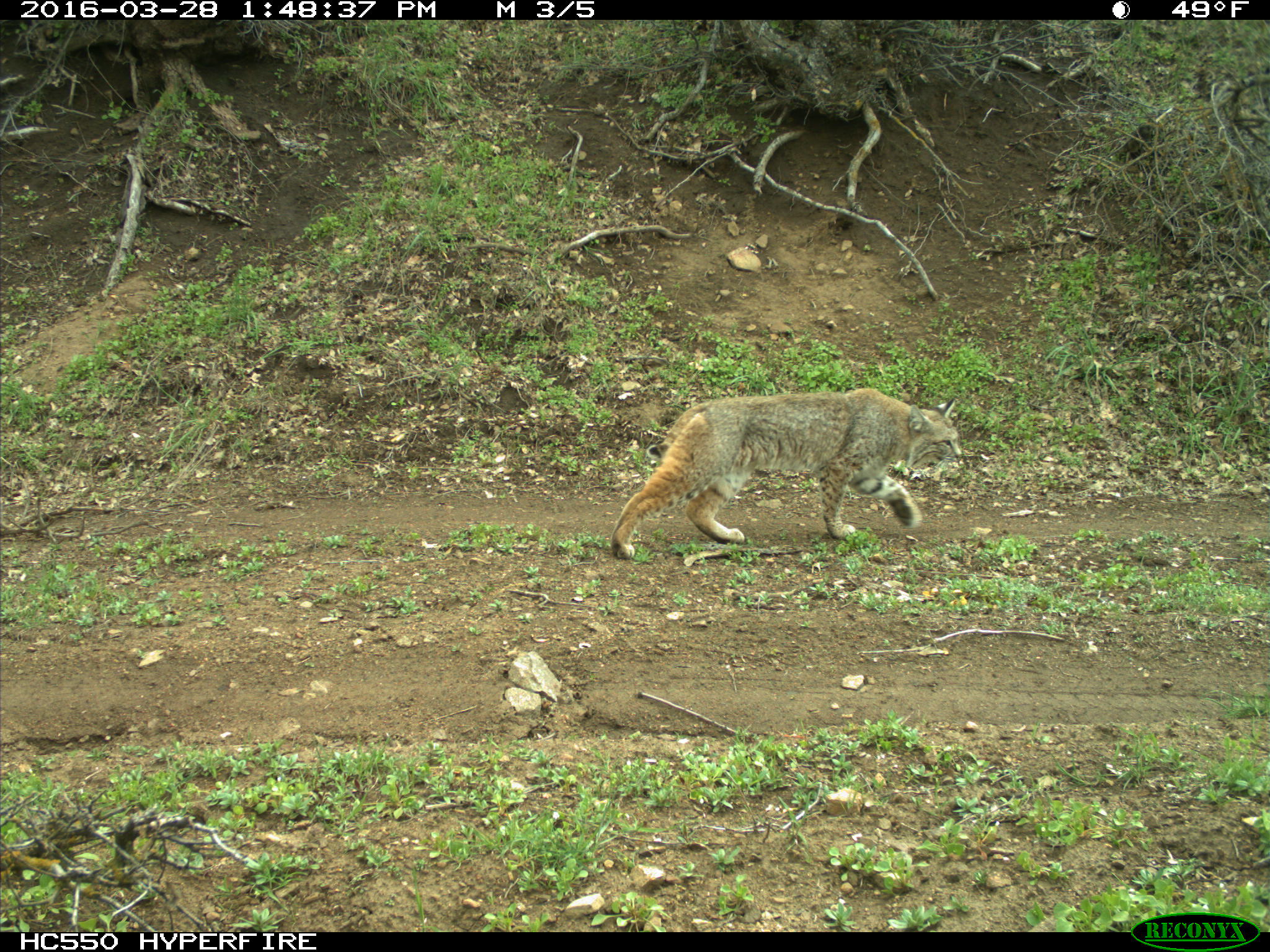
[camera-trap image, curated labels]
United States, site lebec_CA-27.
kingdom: Animalia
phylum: Chordata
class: Mammalia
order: Carnivora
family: Felidae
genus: Lynx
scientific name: Lynx rufus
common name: bobcat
Lynx rufus (bobcat).